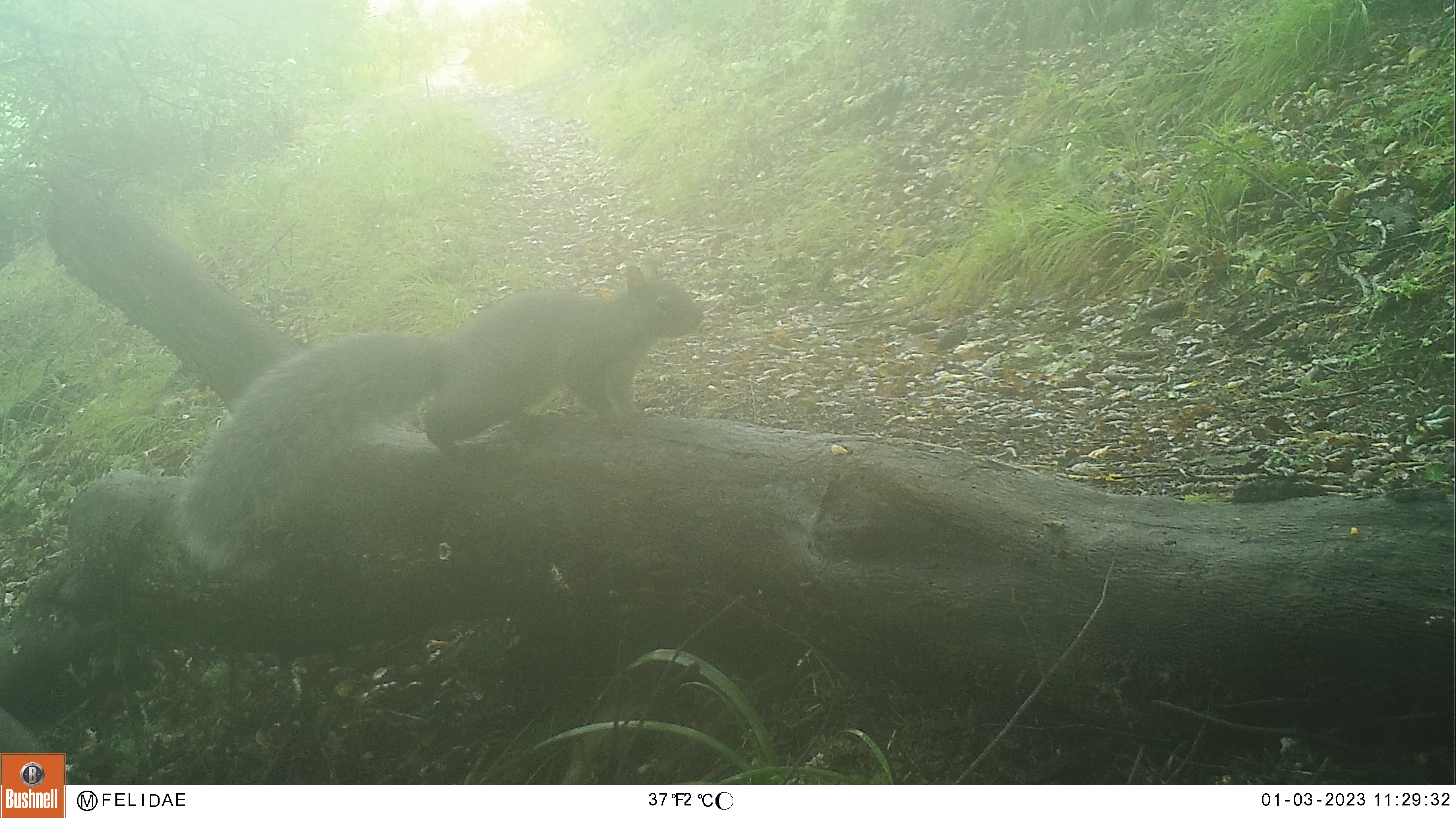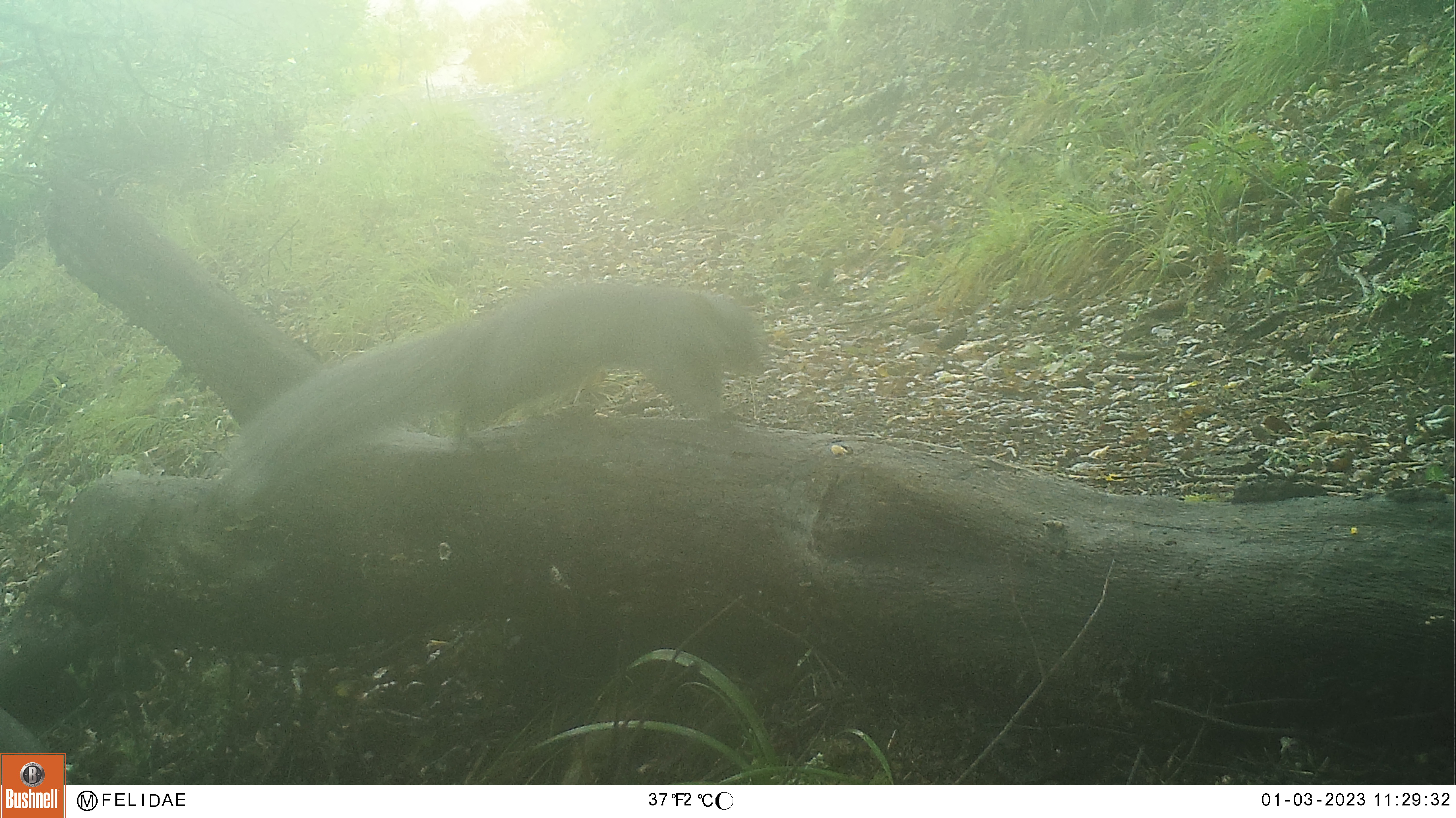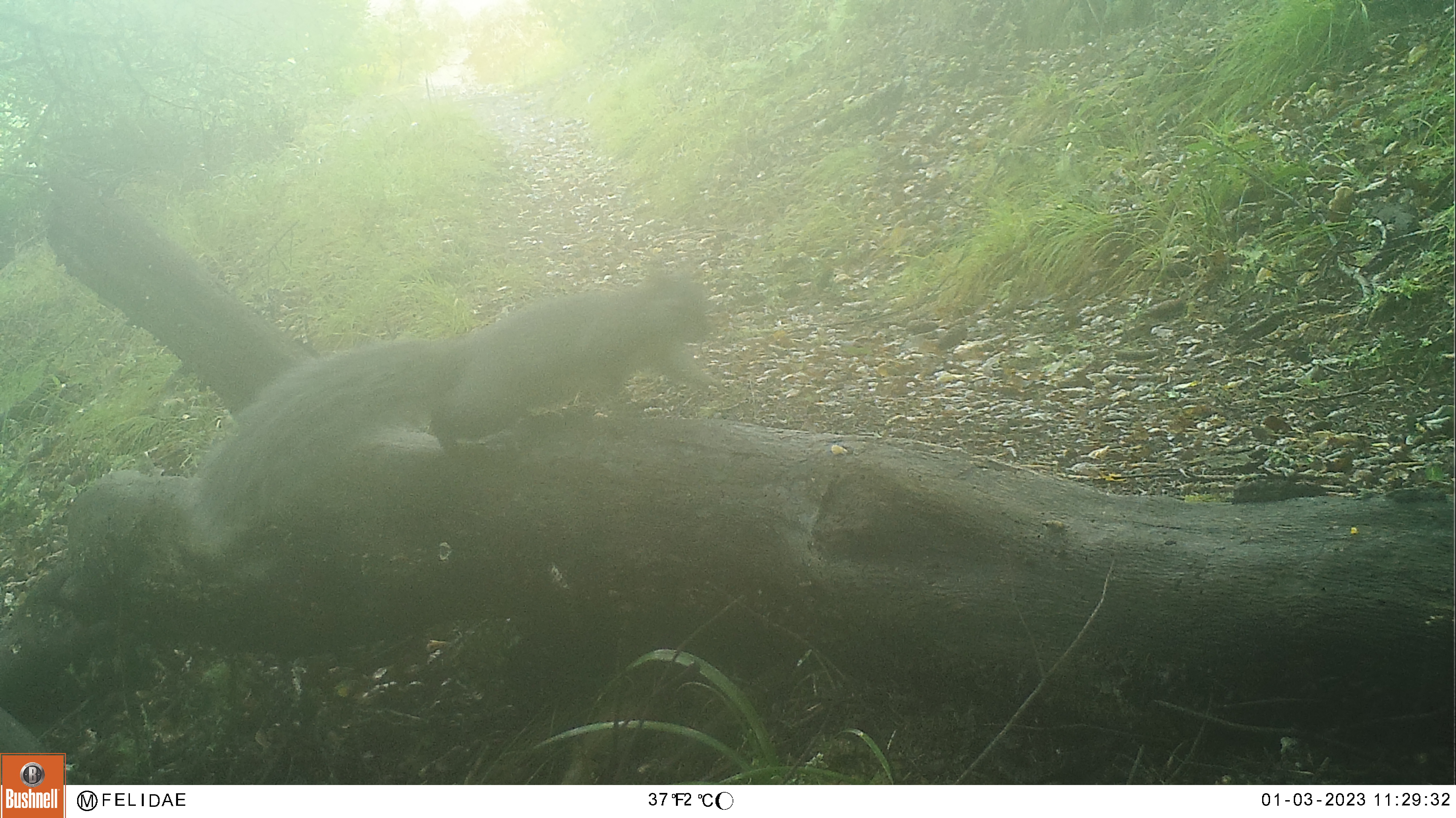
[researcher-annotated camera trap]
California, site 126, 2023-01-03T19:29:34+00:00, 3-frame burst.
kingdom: Animalia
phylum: Chordata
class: Mammalia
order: Rodentia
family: Sciuridae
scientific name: Sciuridae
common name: squirrel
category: unknown squirrel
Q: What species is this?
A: Unknown squirrel (squirrel) (Sciuridae).